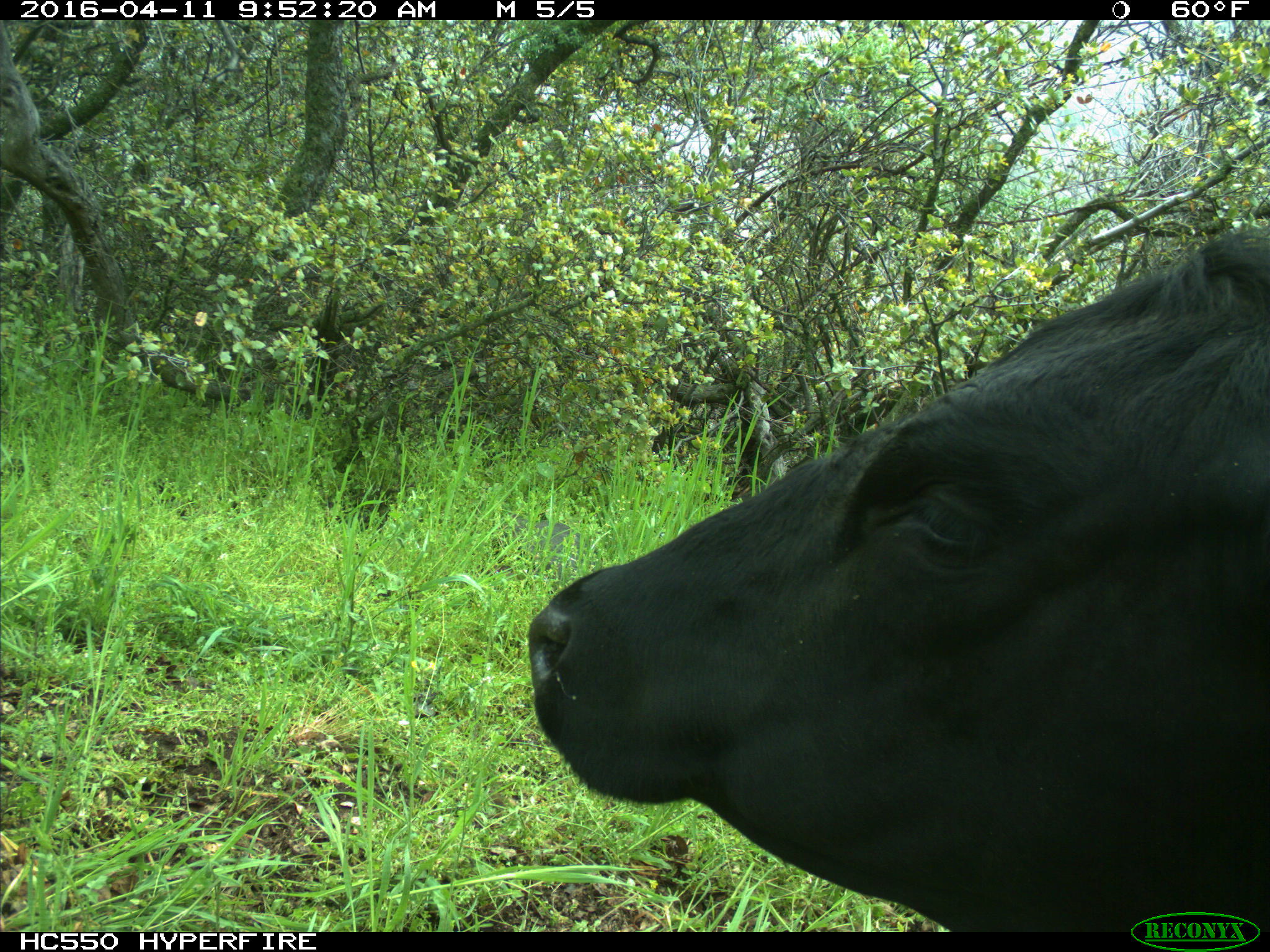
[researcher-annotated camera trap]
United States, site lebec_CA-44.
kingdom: Animalia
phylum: Chordata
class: Mammalia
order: Artiodactyla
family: Bovidae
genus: Bos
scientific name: Bos taurus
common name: domestic cow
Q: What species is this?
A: Bos taurus (domestic cow).